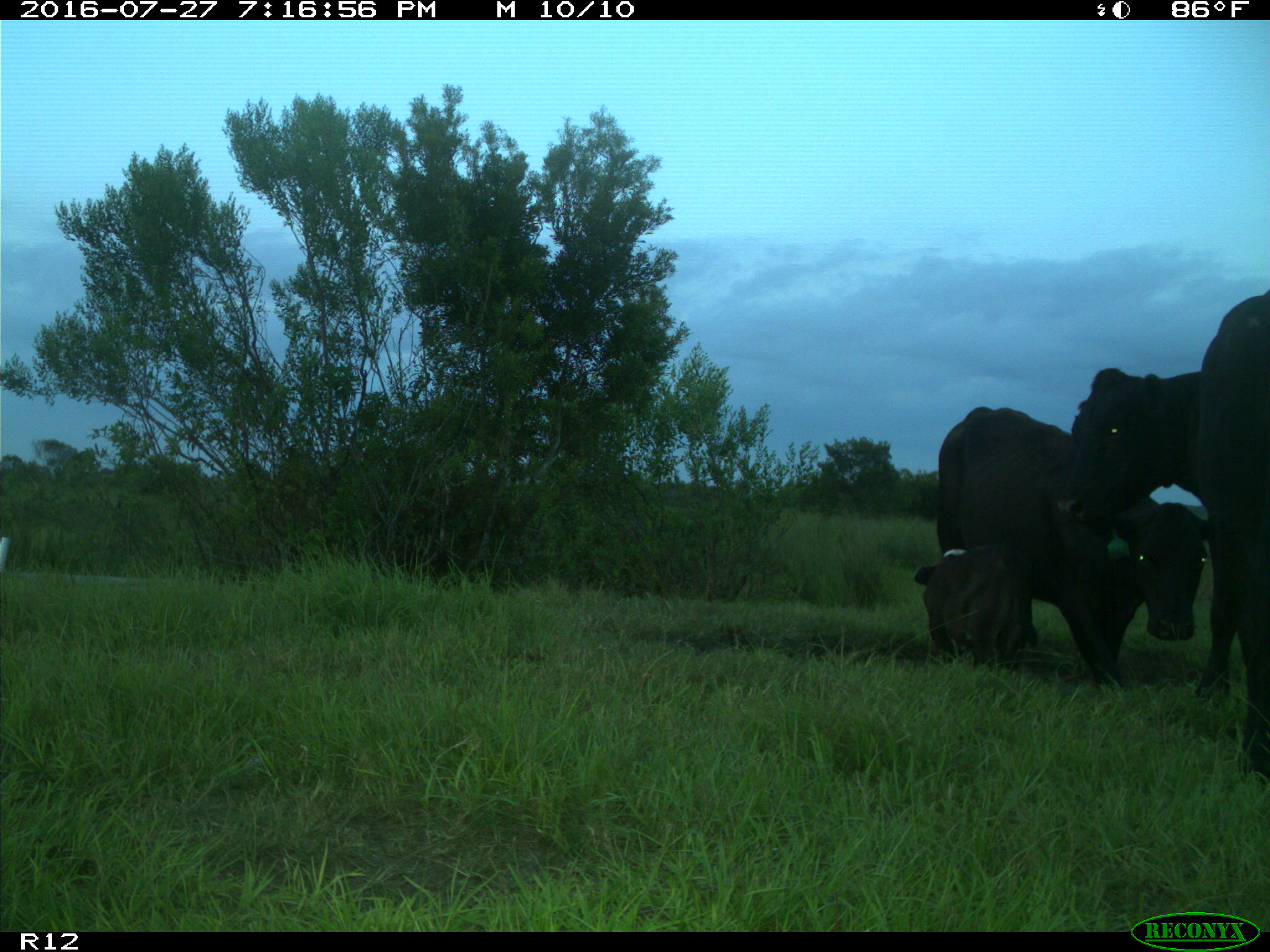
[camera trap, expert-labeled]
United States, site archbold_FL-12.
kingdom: Animalia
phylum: Chordata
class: Mammalia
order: Artiodactyla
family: Bovidae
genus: Bos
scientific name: Bos taurus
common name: domestic cow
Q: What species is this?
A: Bos taurus (domestic cow).